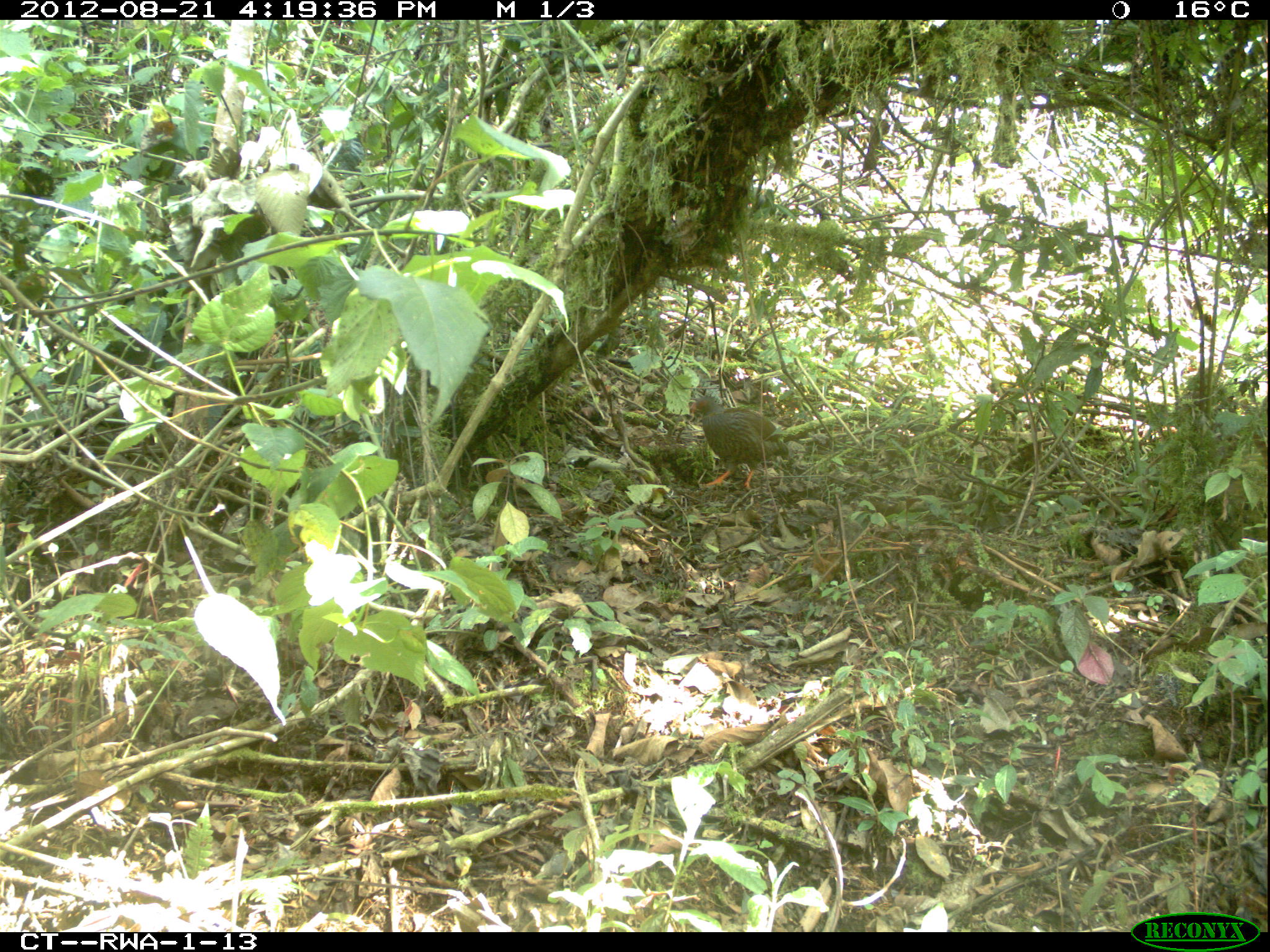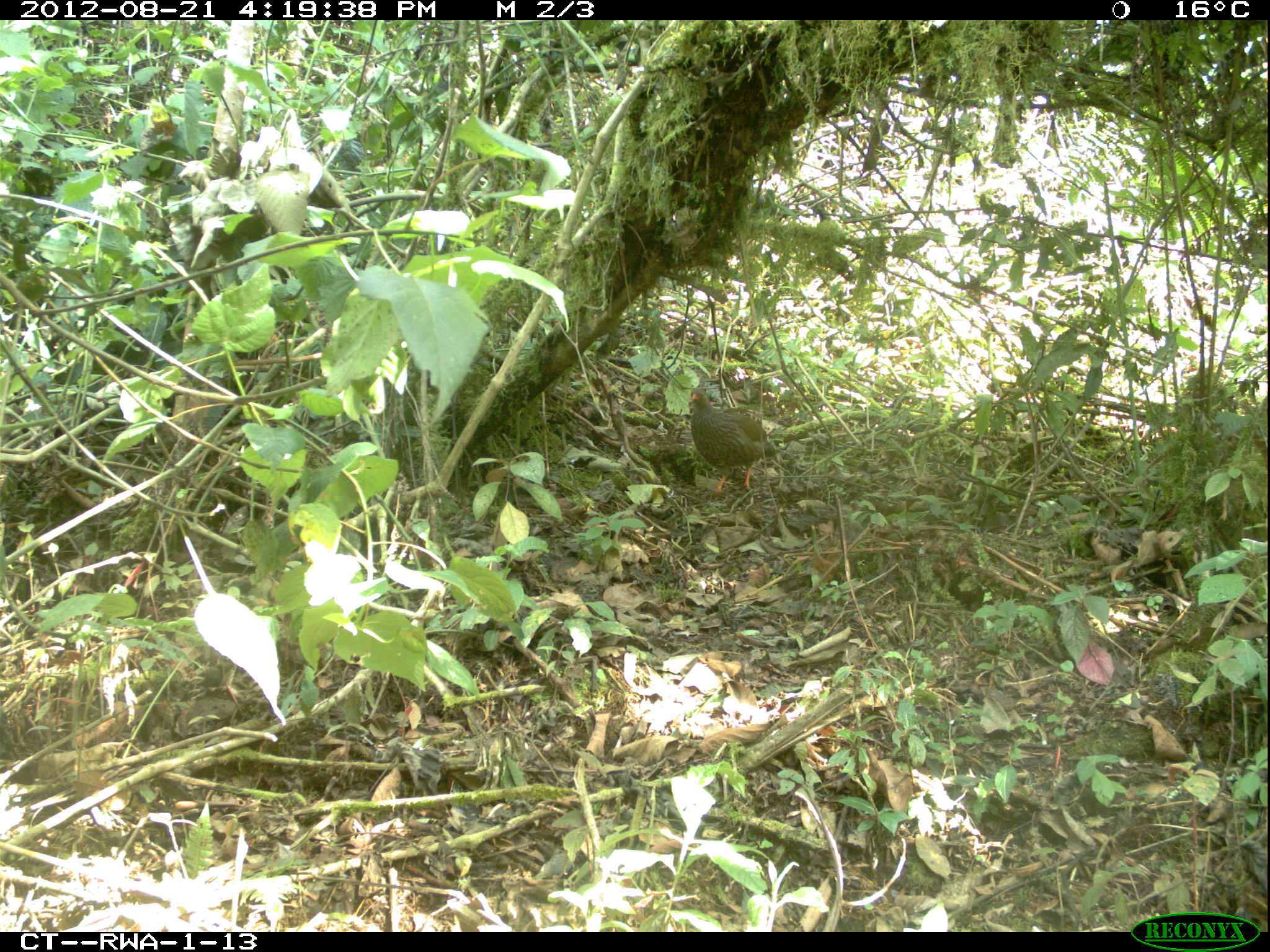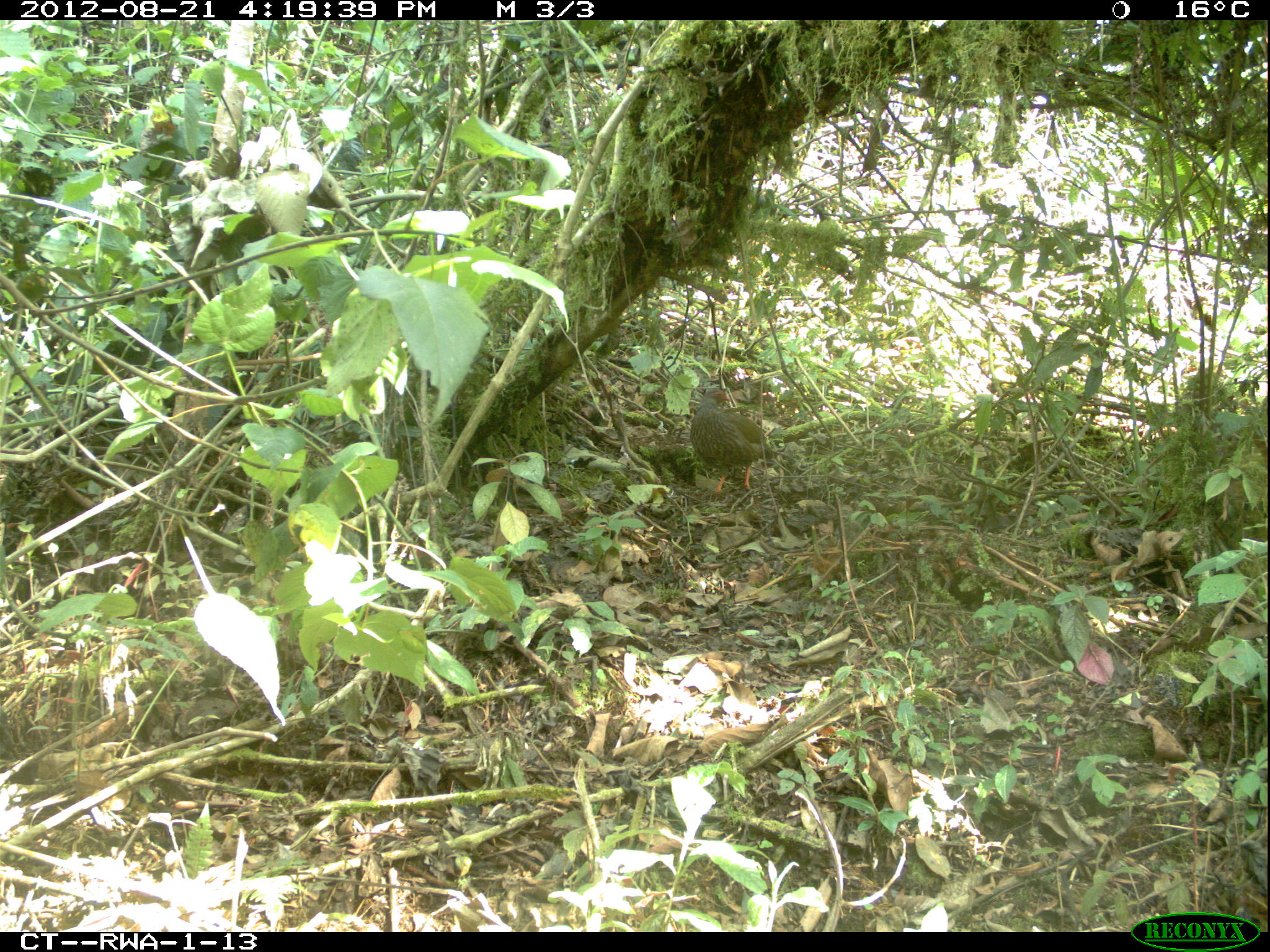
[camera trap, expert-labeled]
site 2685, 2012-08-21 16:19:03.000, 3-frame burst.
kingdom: Animalia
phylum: Chordata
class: Aves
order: Galliformes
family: Phasianidae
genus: Pternistis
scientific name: Pternistis nobilis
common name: handsome francolin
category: francolinus nobilis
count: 1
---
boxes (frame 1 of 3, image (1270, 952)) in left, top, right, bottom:
francolinus nobilis: 689, 395, 792, 491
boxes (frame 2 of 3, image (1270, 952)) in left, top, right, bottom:
francolinus nobilis: 690, 388, 775, 495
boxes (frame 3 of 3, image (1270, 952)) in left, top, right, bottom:
francolinus nobilis: 689, 386, 769, 496